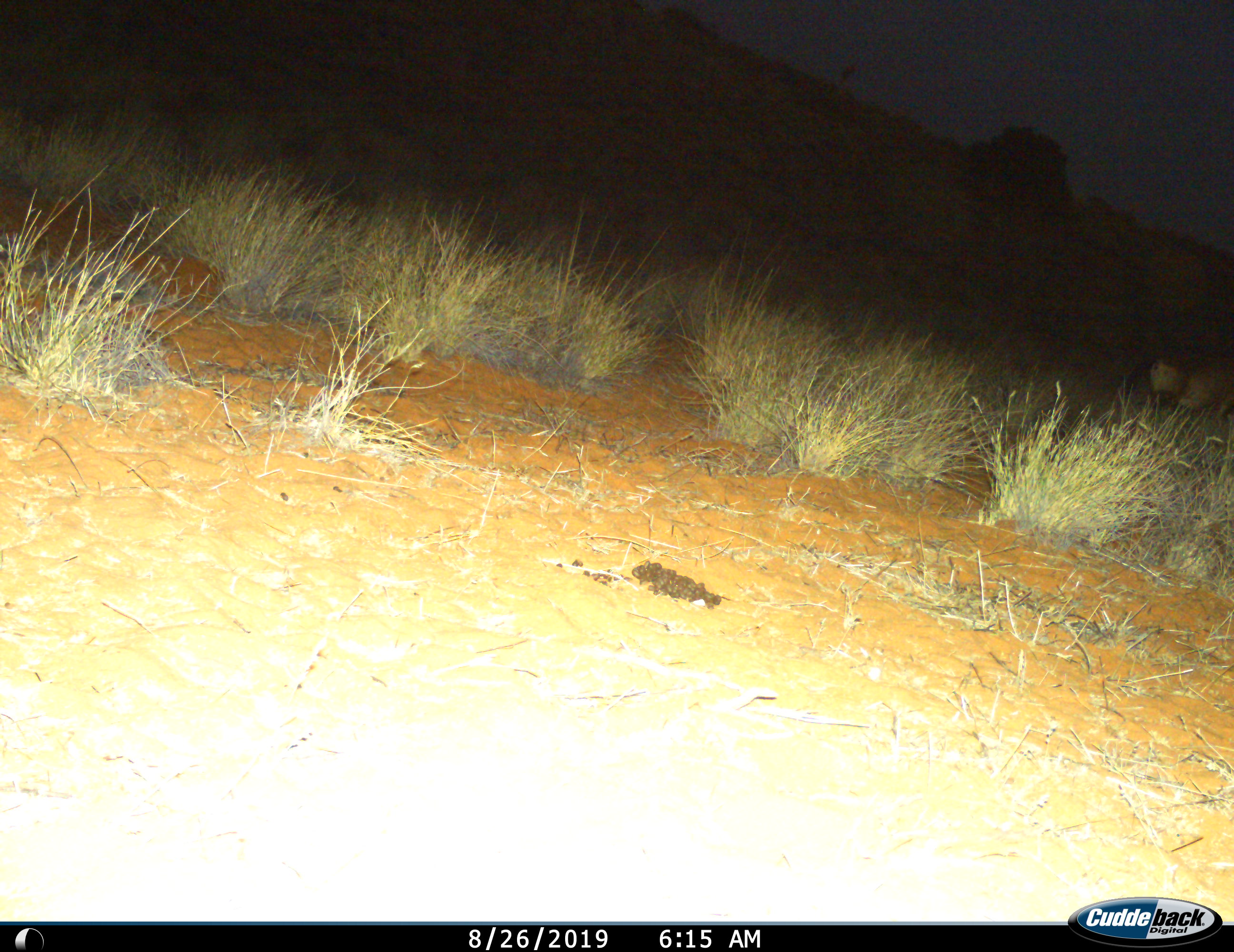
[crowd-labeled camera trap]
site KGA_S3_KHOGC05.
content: unidentified animal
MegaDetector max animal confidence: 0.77